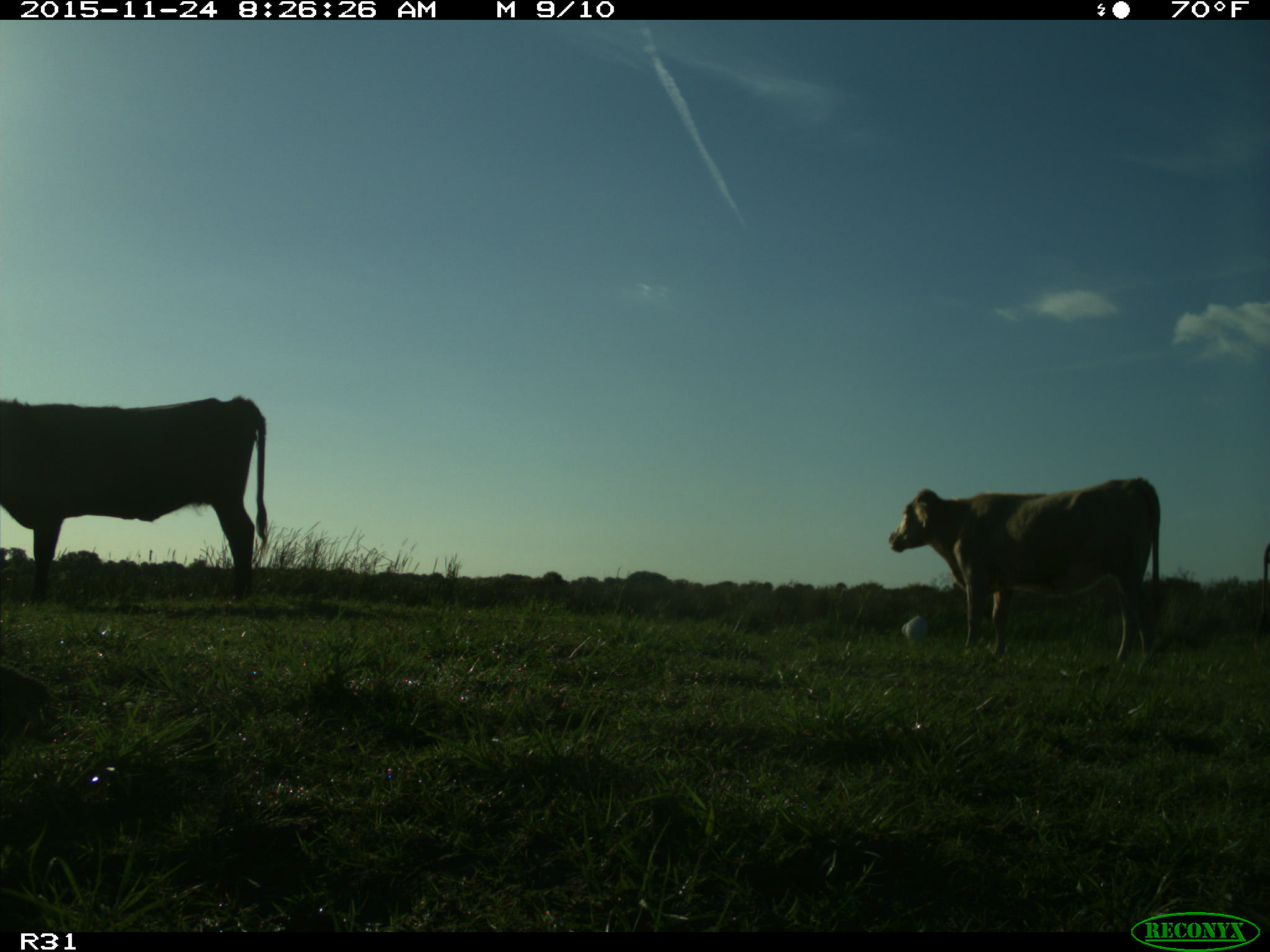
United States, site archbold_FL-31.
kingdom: Animalia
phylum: Chordata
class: Mammalia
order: Artiodactyla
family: Bovidae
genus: Bos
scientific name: Bos taurus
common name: domestic cow